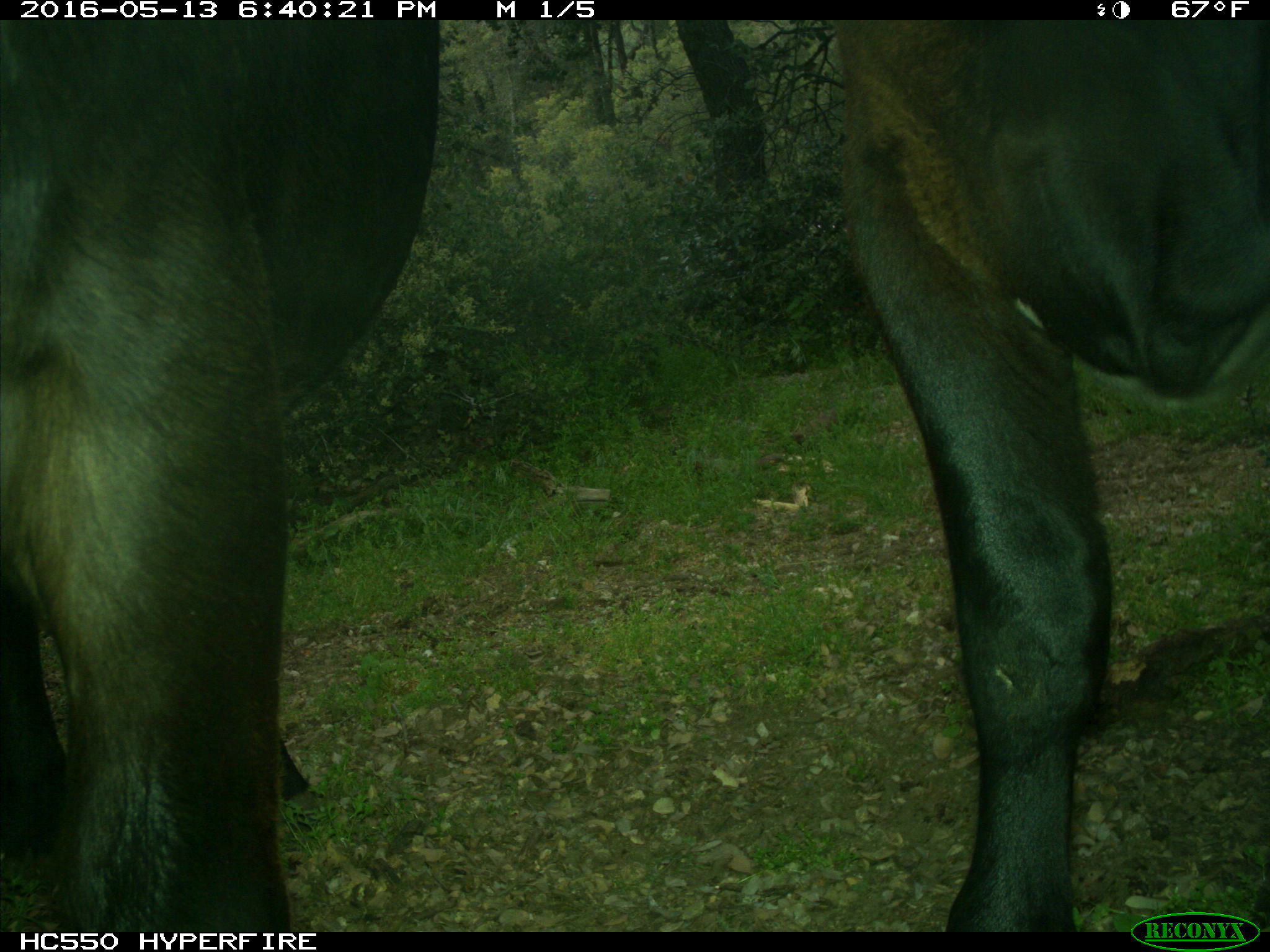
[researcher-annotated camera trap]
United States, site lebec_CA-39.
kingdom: Animalia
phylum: Chordata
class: Mammalia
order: Artiodactyla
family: Bovidae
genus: Bos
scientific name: Bos taurus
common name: domestic cow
Bos taurus (domestic cow).